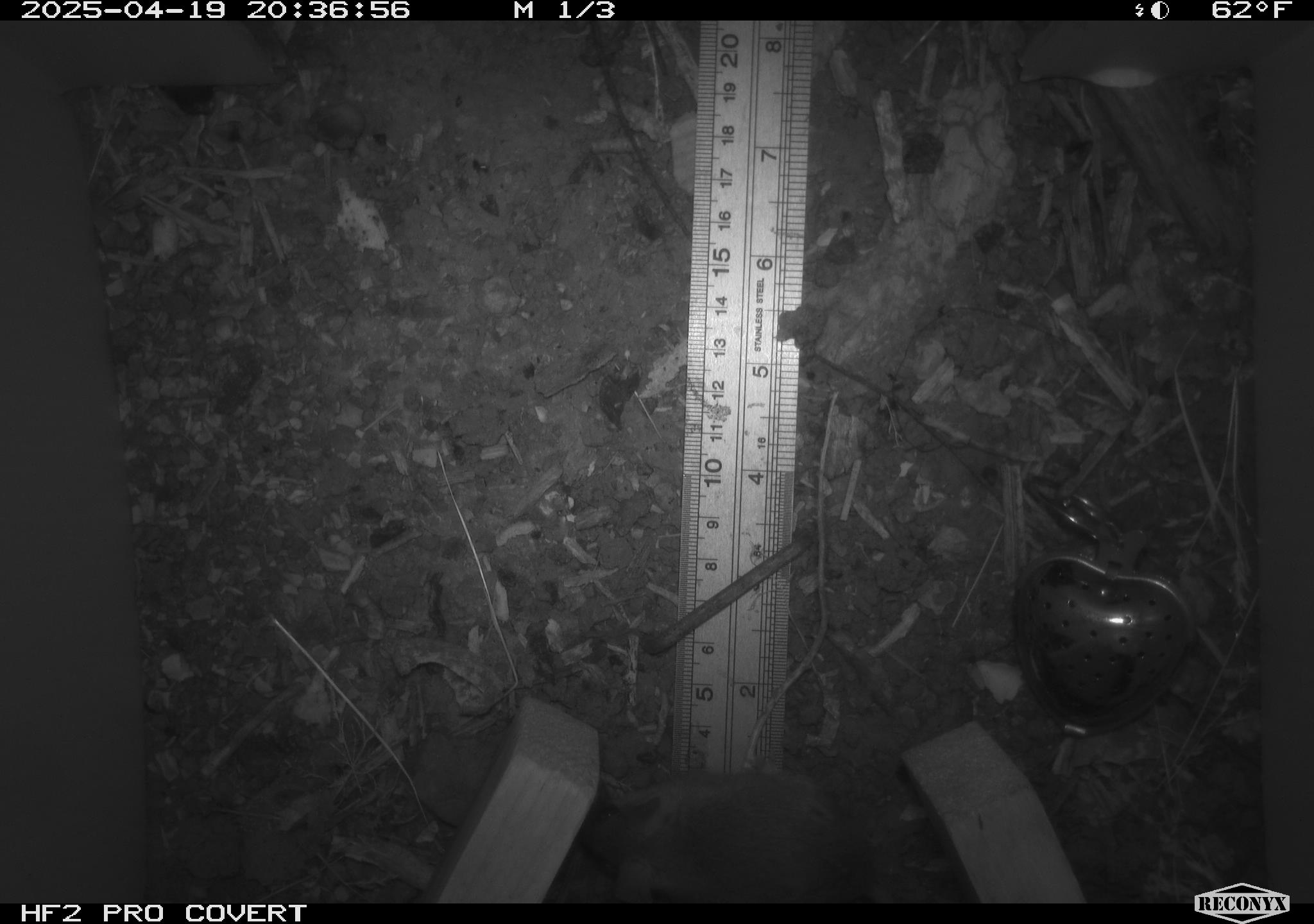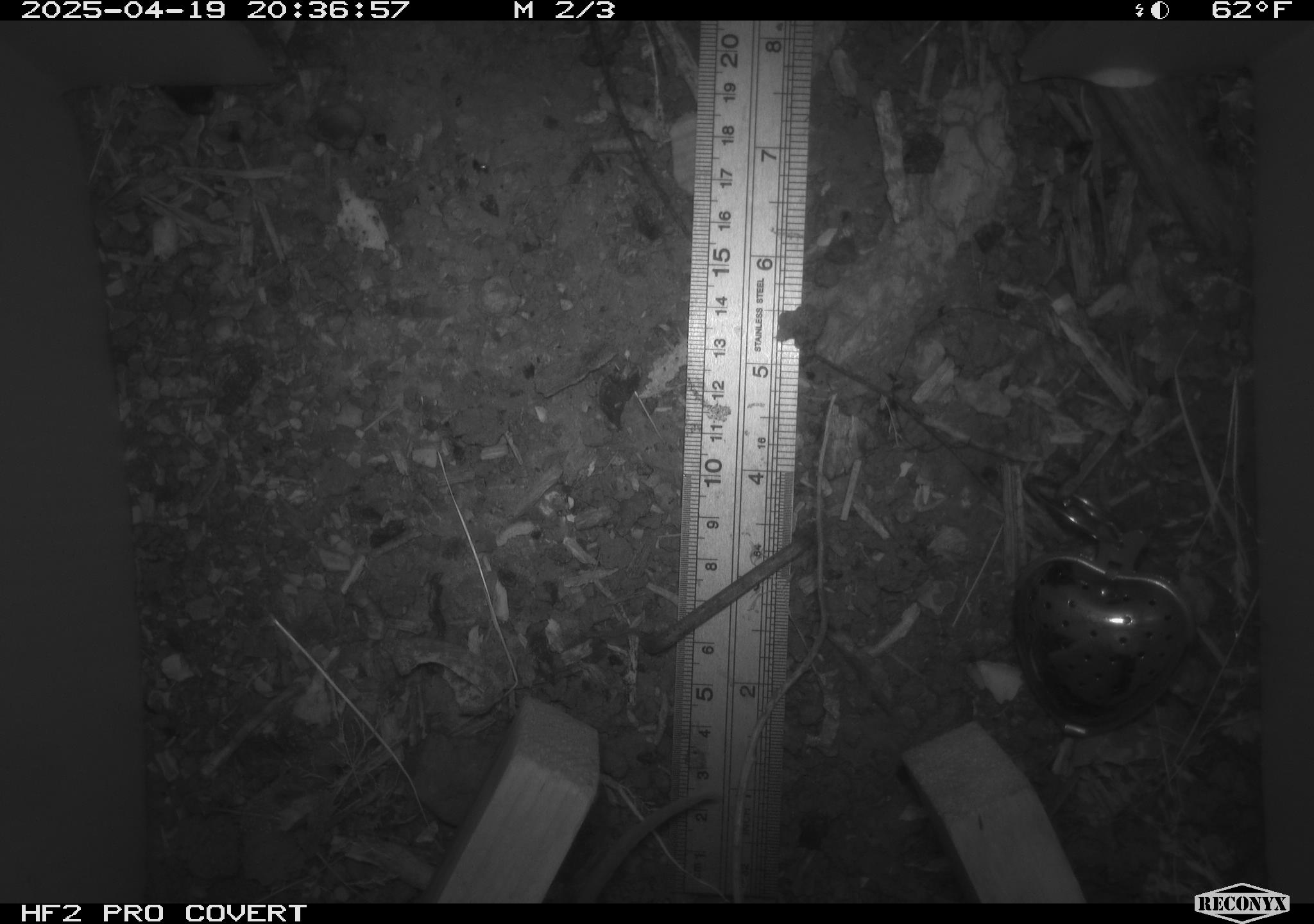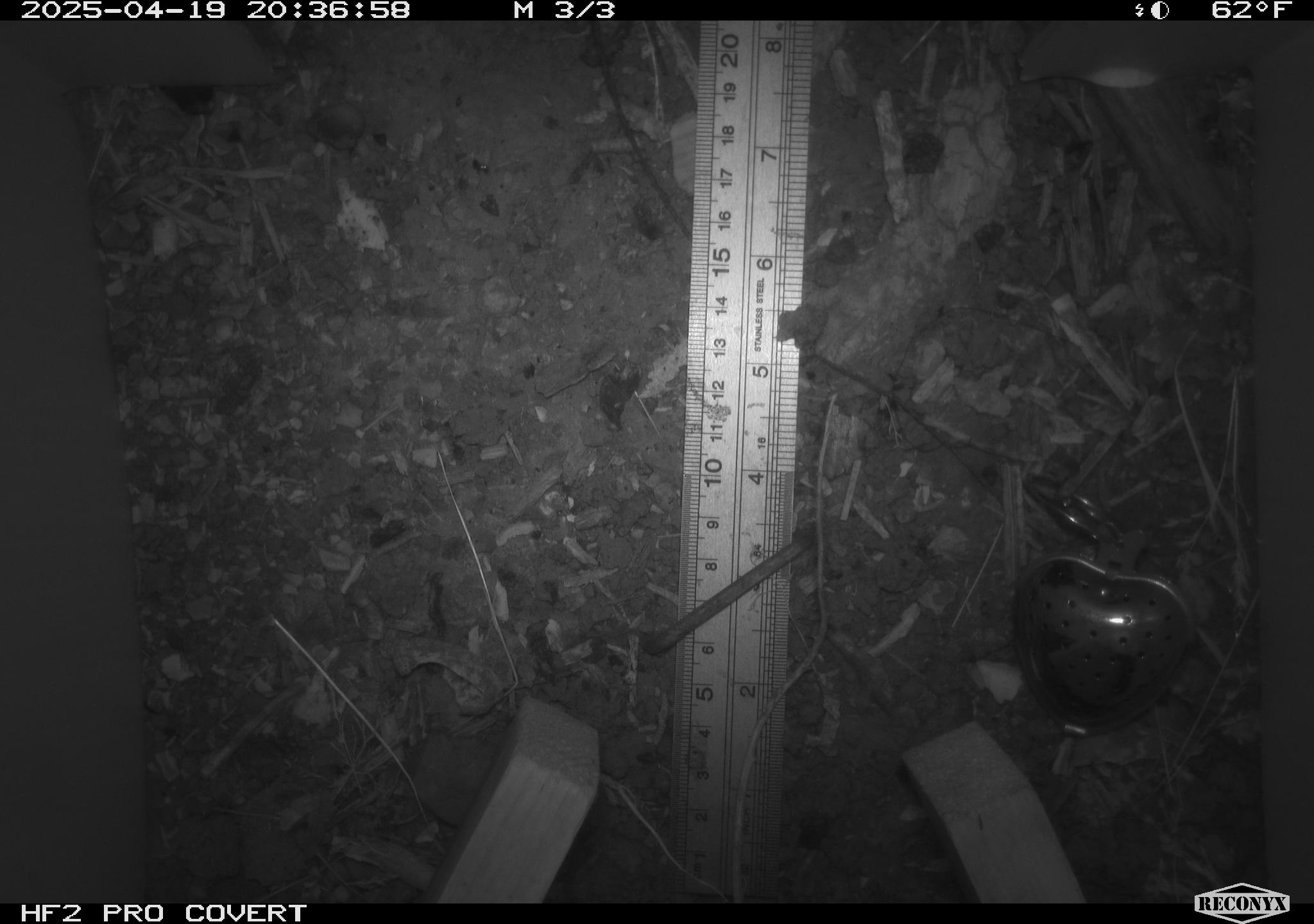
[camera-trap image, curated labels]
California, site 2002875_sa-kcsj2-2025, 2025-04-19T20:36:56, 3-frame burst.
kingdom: Animalia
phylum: Chordata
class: Mammalia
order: Rodentia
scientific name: Rodentia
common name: rodent